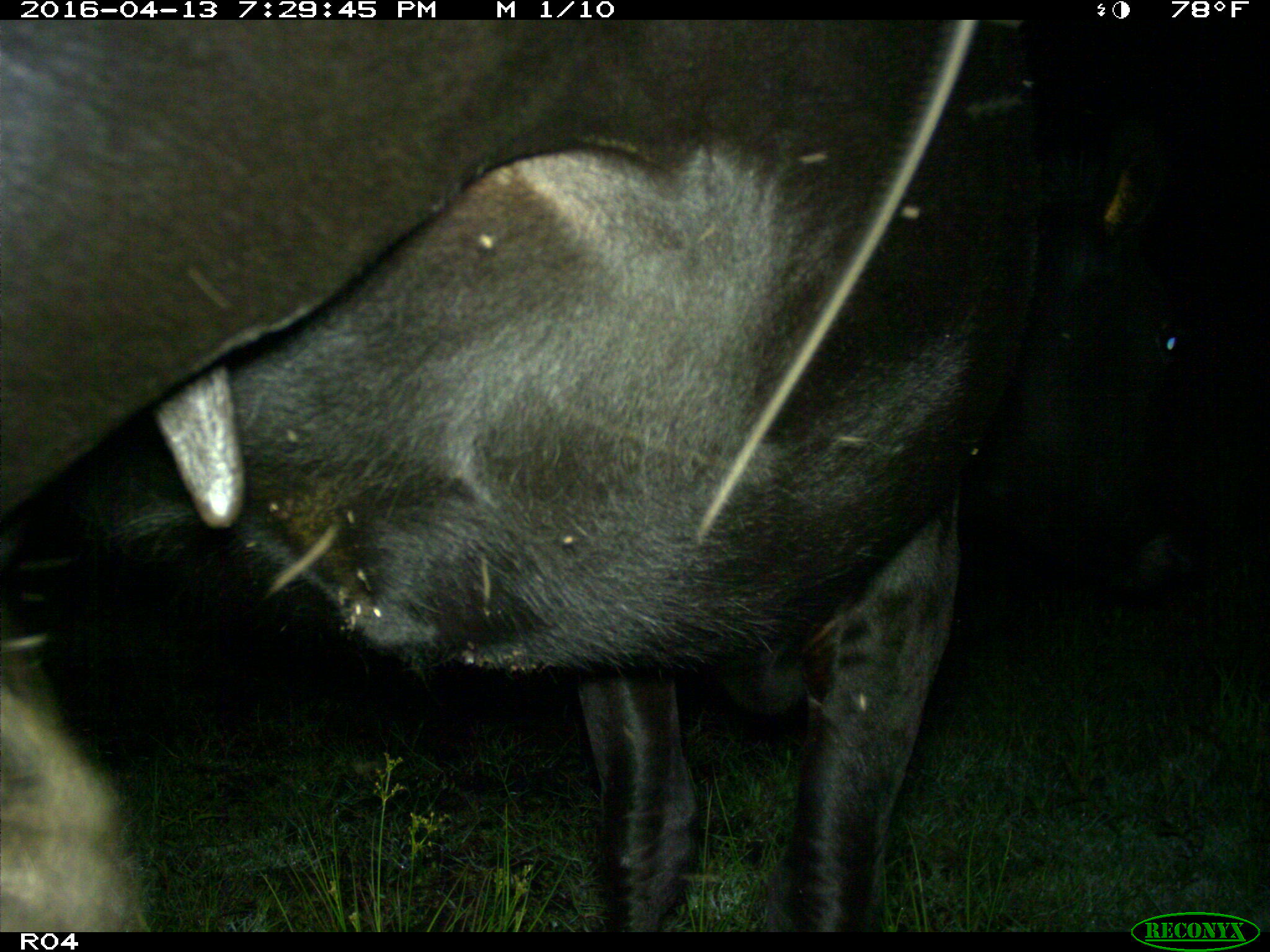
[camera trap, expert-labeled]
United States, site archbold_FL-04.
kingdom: Animalia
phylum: Chordata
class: Mammalia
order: Artiodactyla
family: Bovidae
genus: Bos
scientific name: Bos taurus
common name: domestic cow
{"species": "Bos taurus (domestic cow)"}